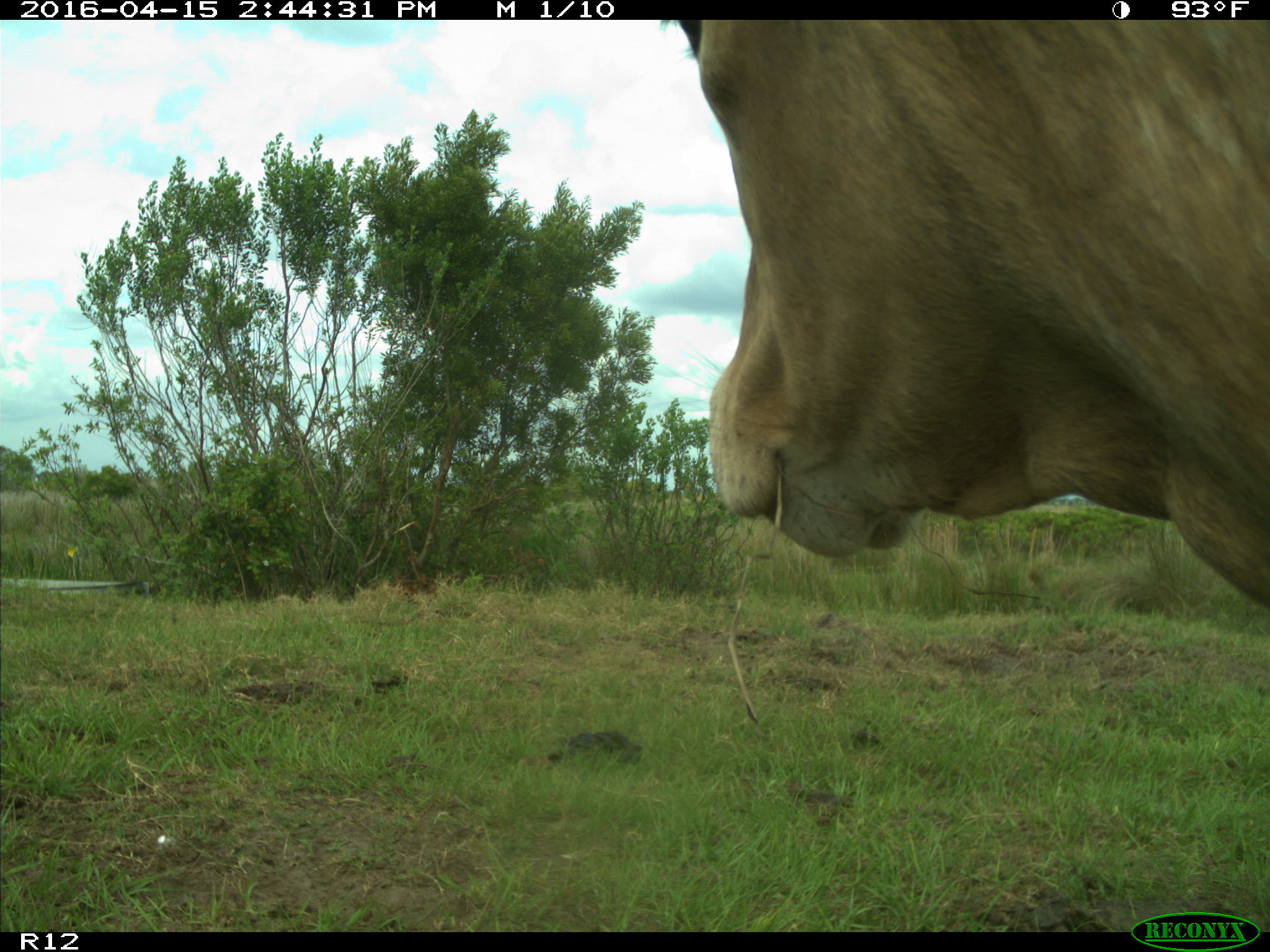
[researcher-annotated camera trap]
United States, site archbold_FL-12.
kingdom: Animalia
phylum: Chordata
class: Mammalia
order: Artiodactyla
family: Bovidae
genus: Bos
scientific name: Bos taurus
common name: domestic cow